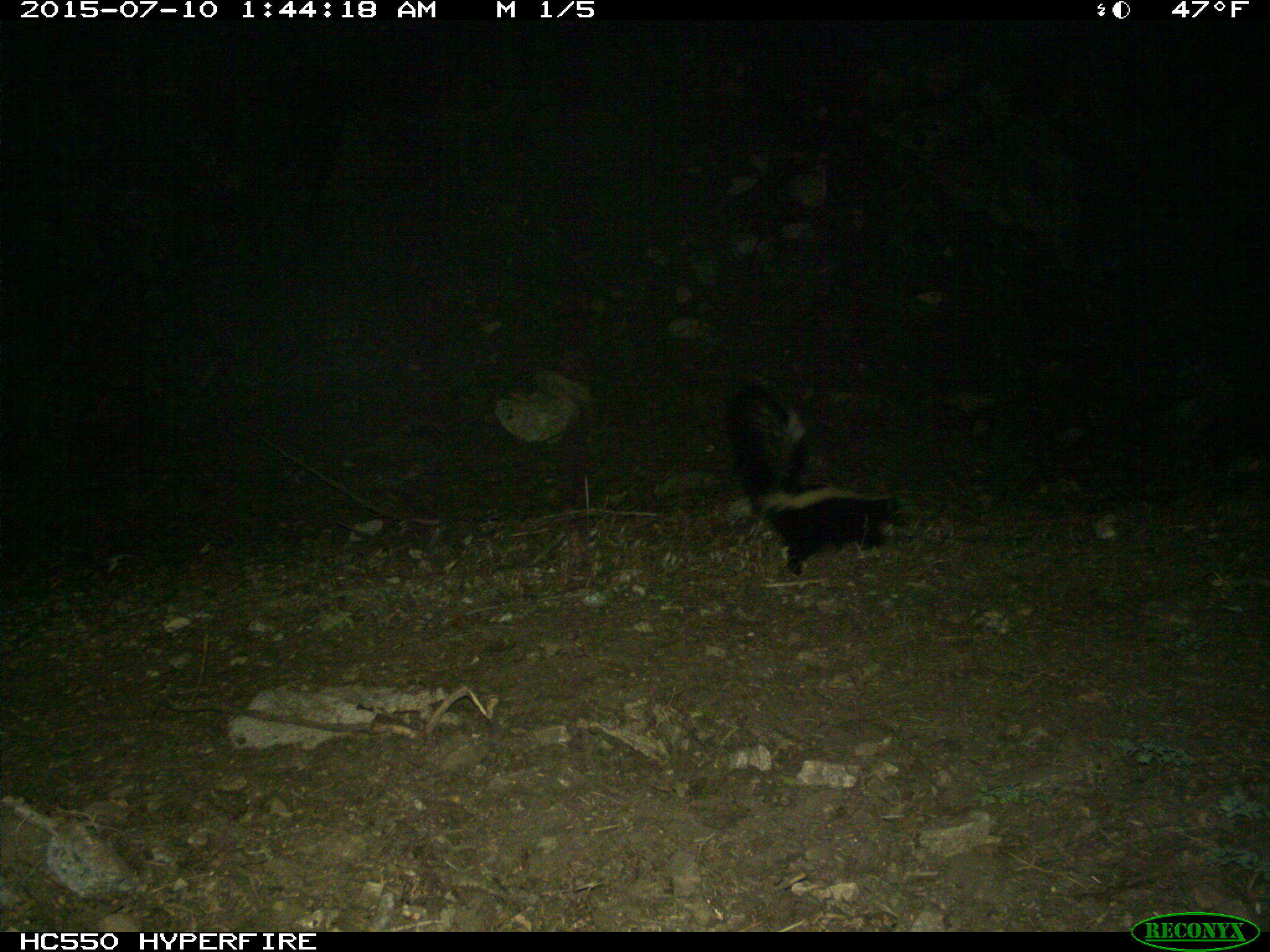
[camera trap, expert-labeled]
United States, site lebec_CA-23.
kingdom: Animalia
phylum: Chordata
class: Mammalia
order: Carnivora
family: Mephitidae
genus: Mephitis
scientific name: Mephitis mephitis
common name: striped skunk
Mephitis mephitis (striped skunk).